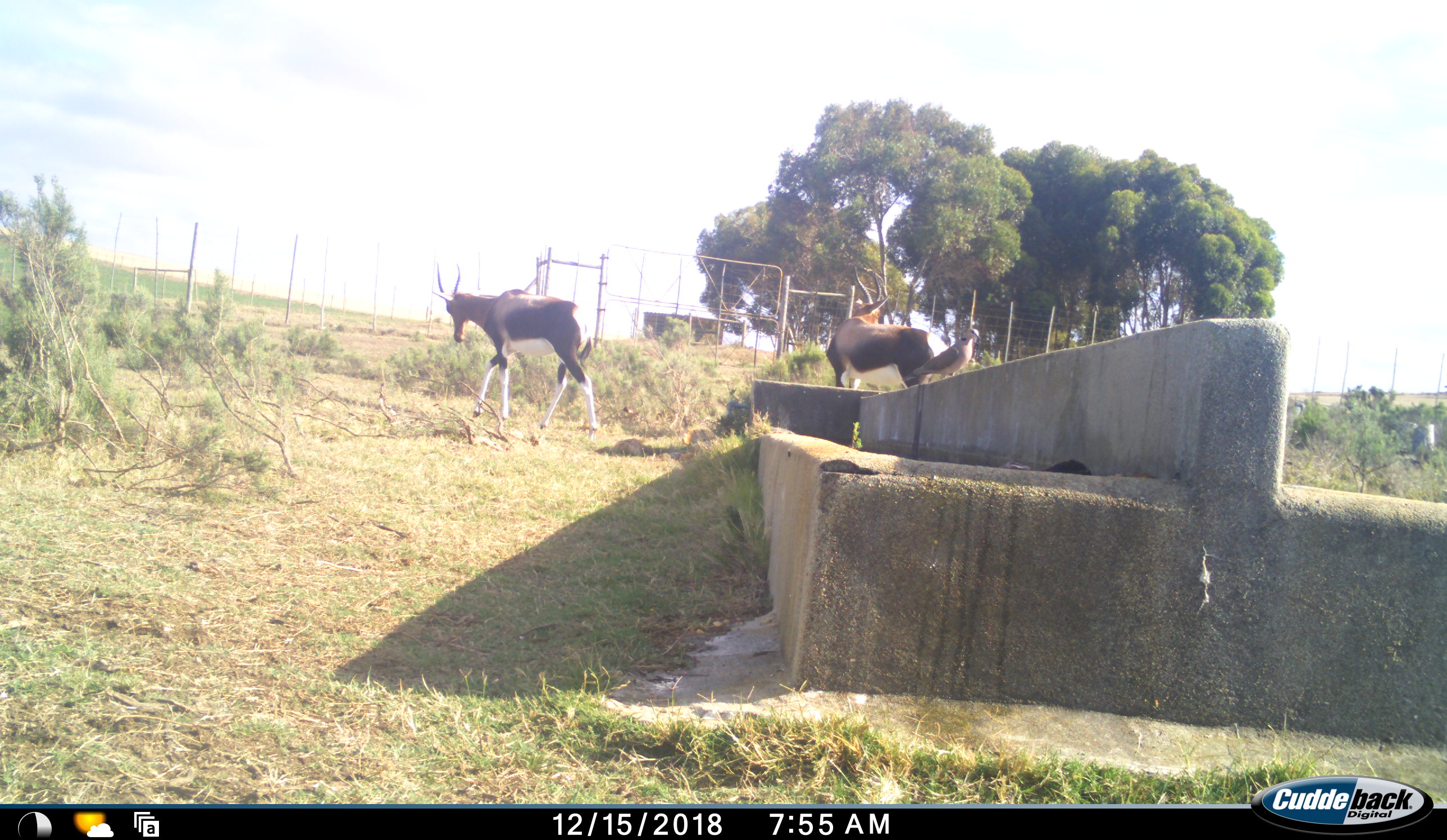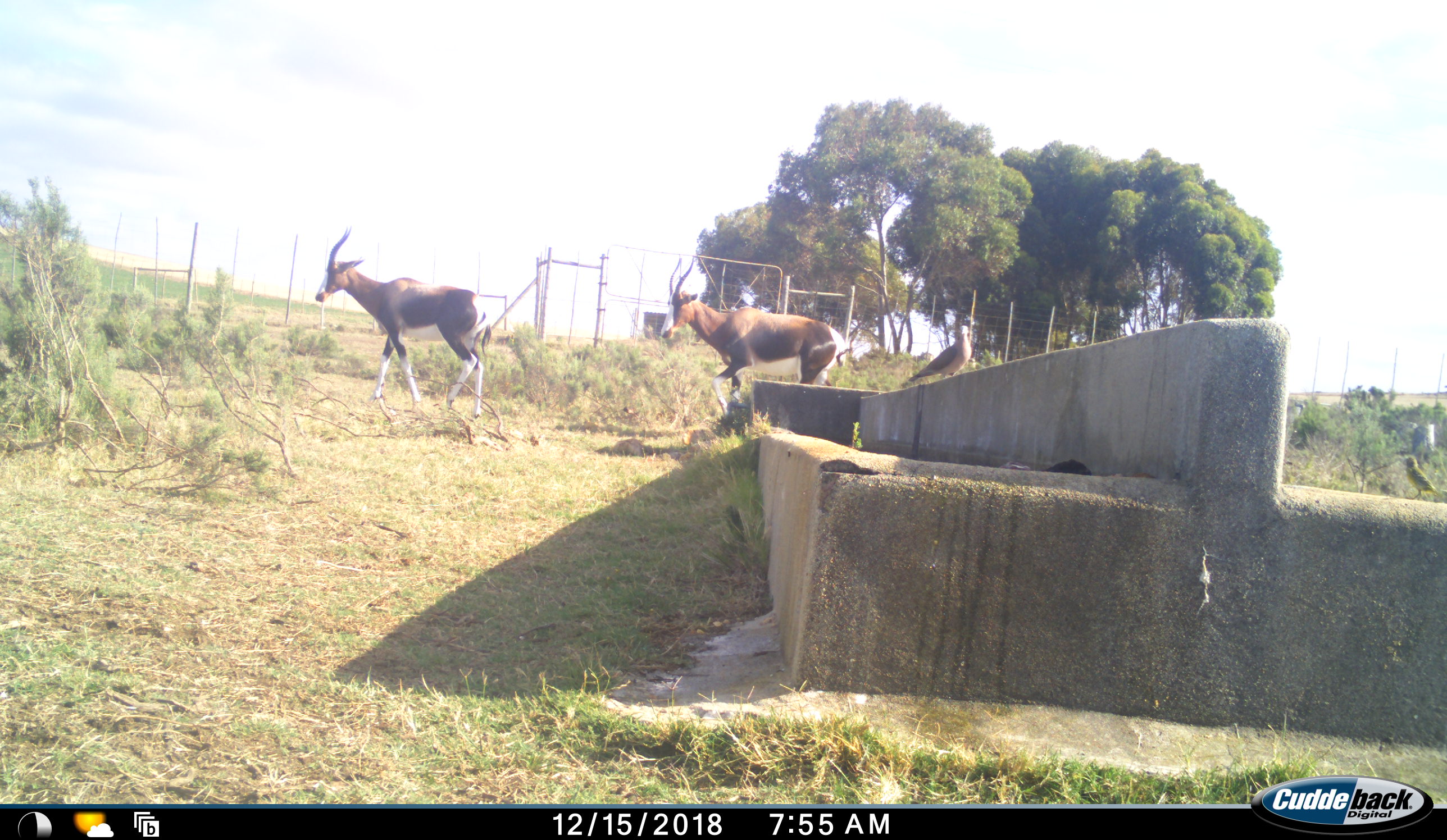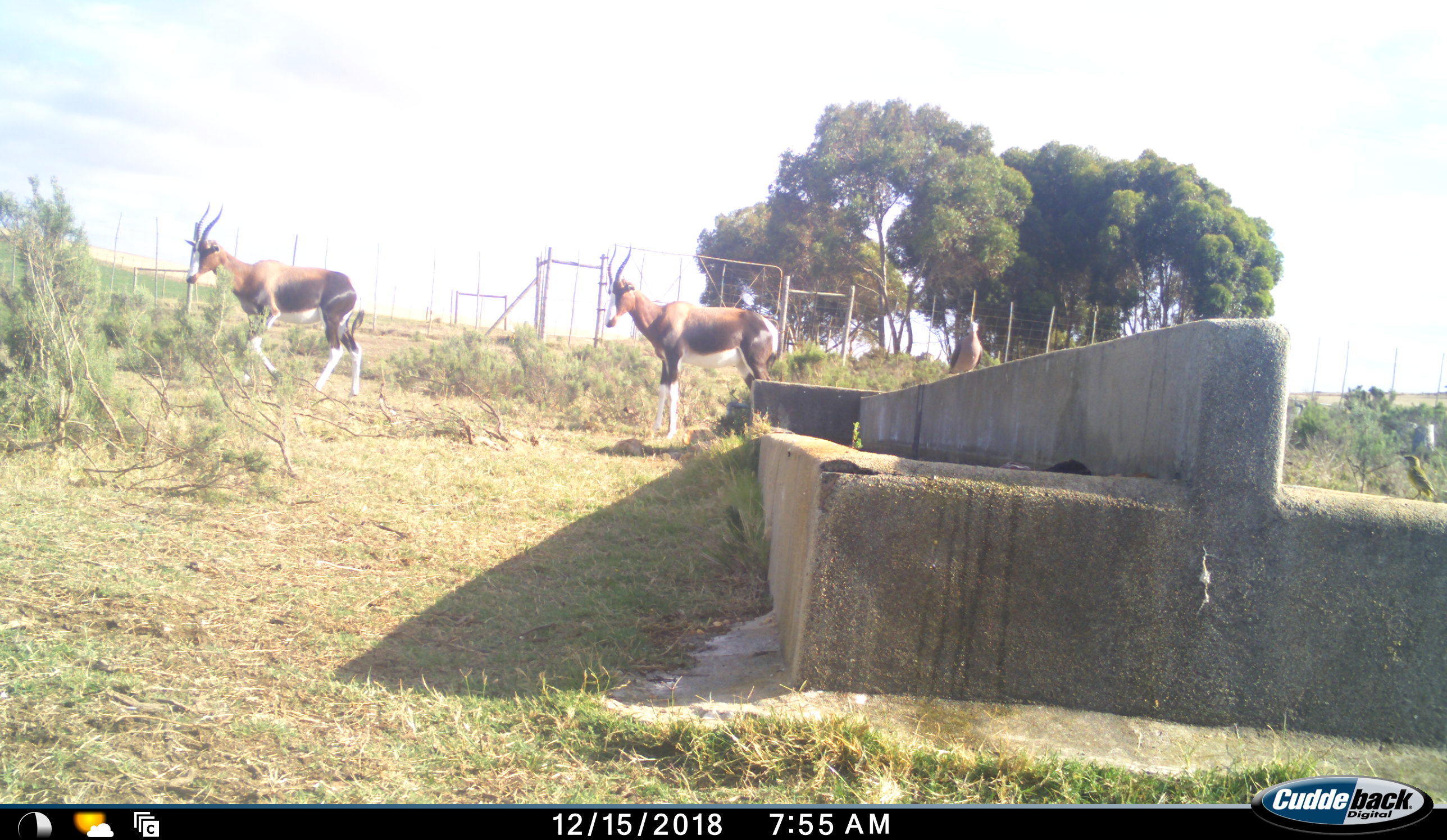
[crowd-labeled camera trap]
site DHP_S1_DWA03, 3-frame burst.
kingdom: Animalia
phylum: Chordata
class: Aves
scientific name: Aves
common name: bird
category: birdother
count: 2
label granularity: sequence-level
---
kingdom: Animalia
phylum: Chordata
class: Mammalia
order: Artiodactyla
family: Bovidae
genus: Damaliscus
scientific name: Damaliscus pygargus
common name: bontebok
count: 2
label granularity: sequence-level